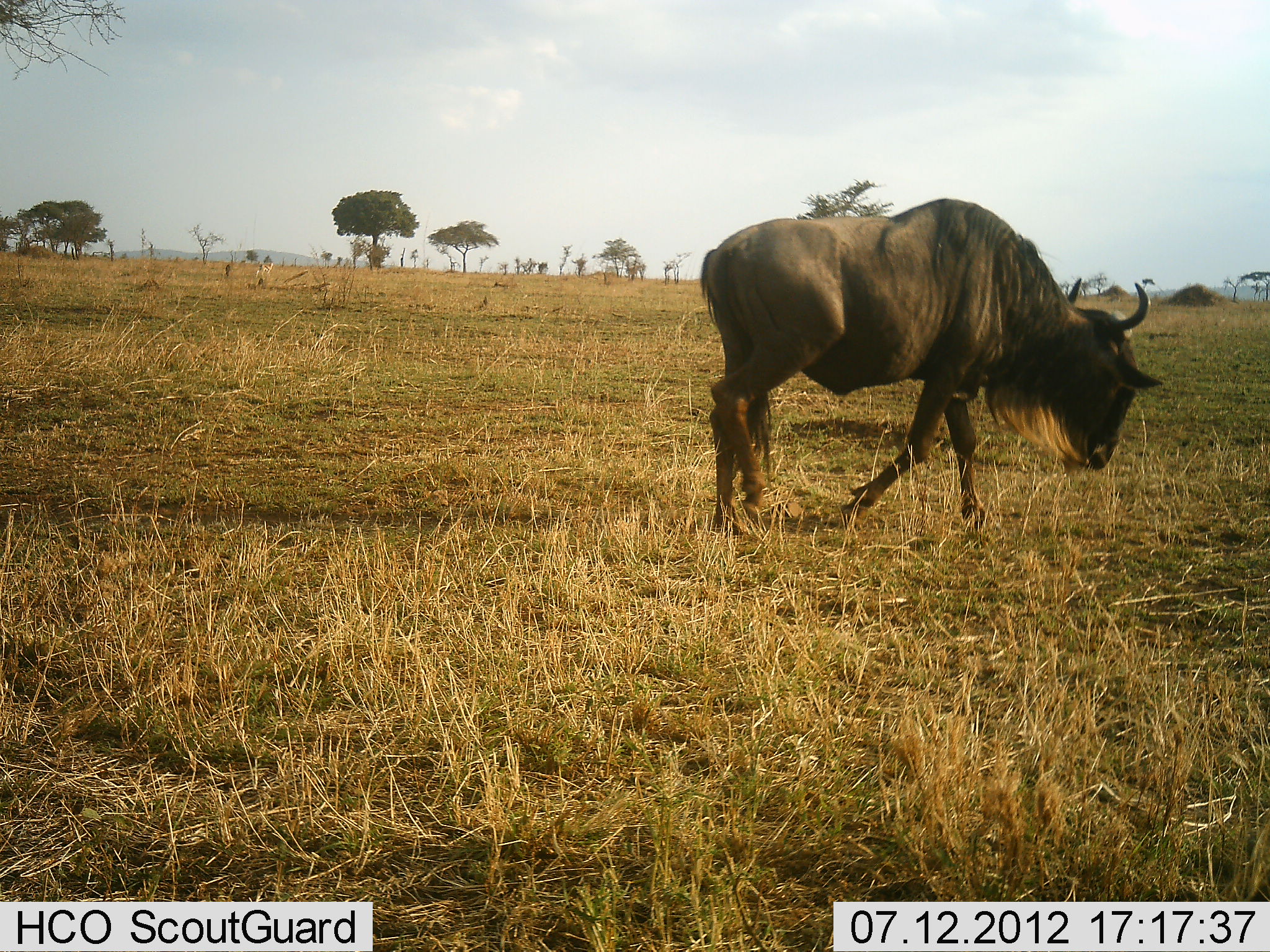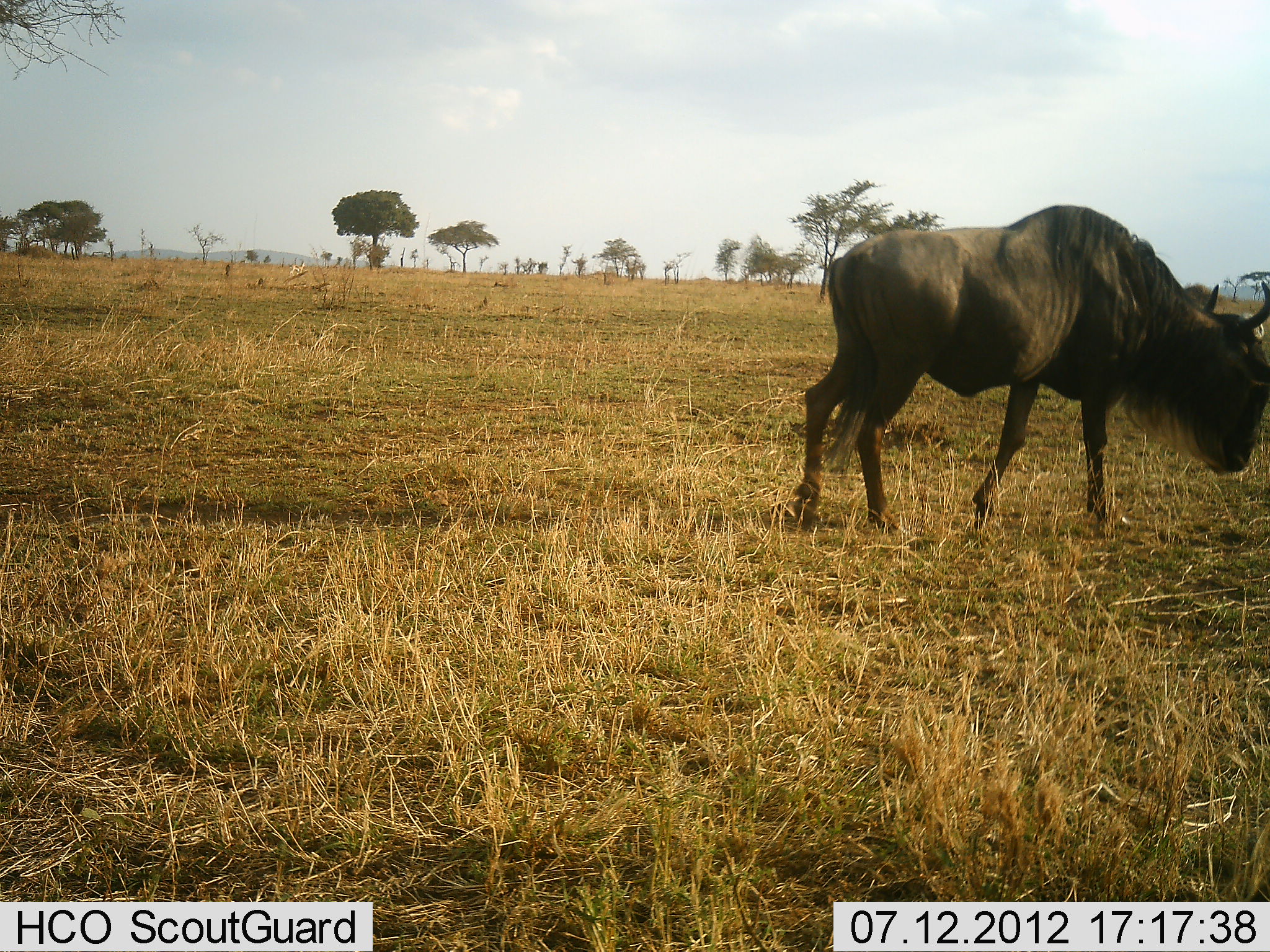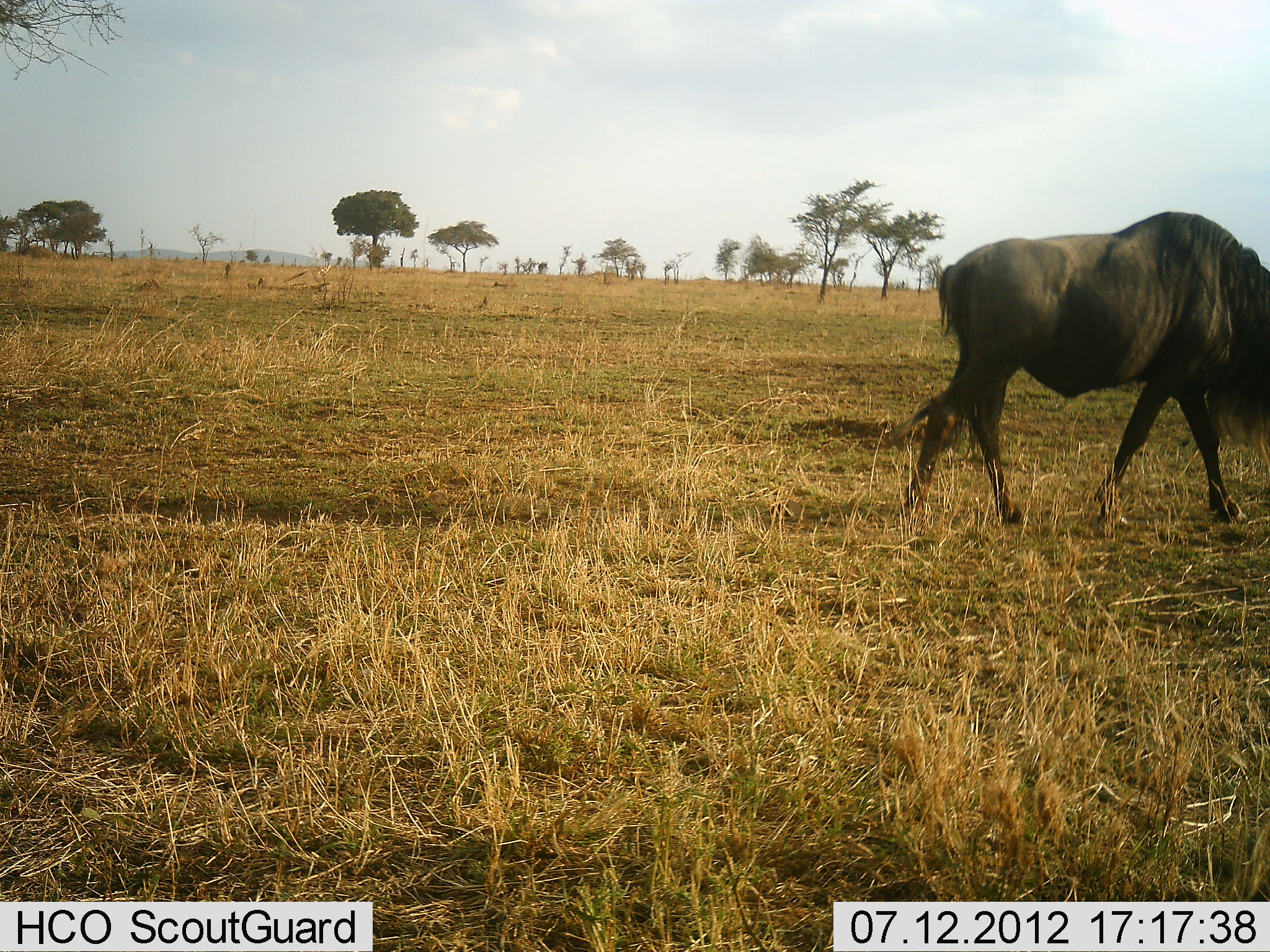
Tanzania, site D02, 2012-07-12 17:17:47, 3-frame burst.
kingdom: Animalia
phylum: Chordata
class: Mammalia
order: Artiodactyla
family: Bovidae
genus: Connochaetes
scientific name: Connochaetes taurinus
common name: blue wildebeest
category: wildebeest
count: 1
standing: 0%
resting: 0%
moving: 100%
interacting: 0%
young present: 0%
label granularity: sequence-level